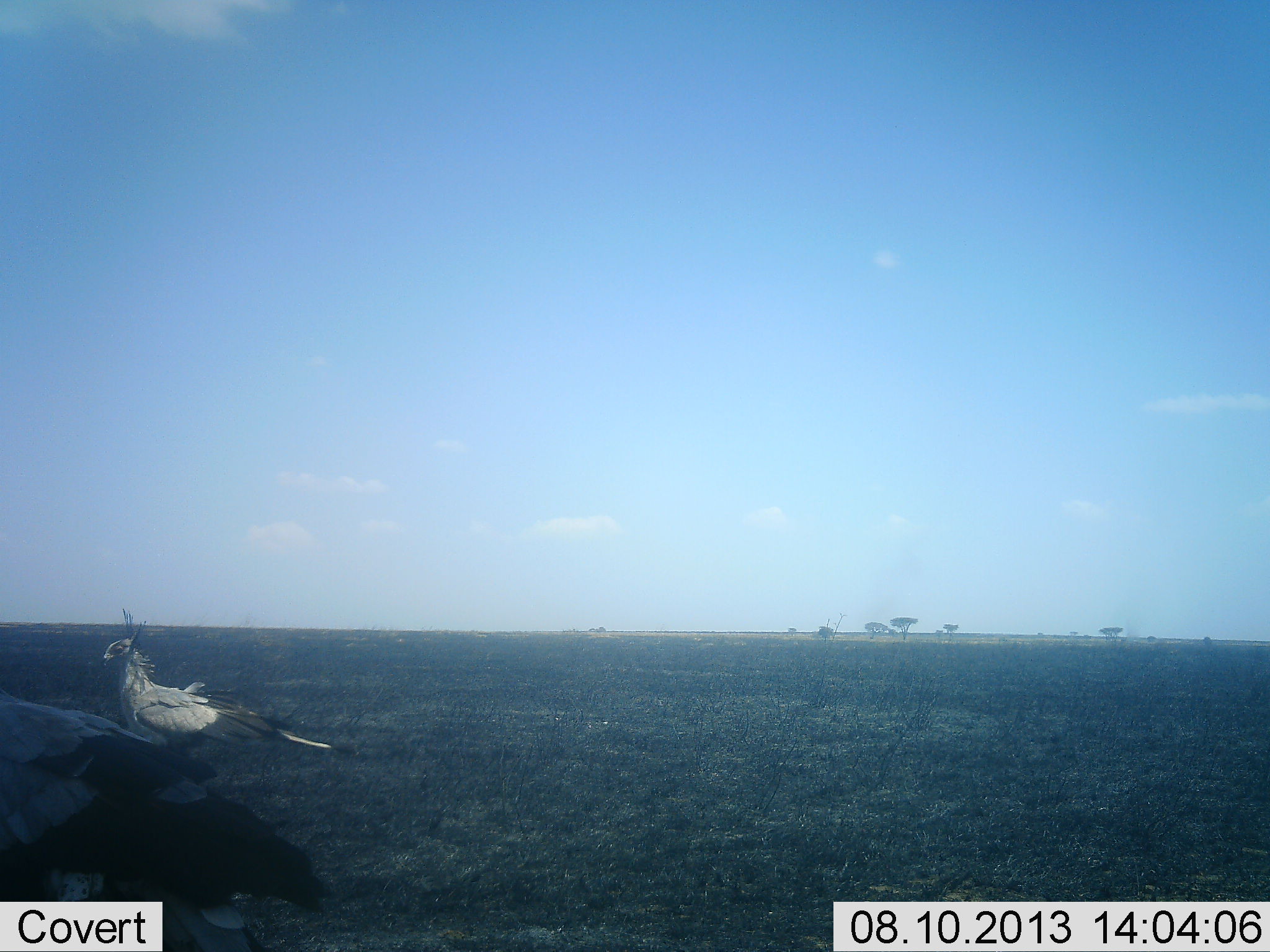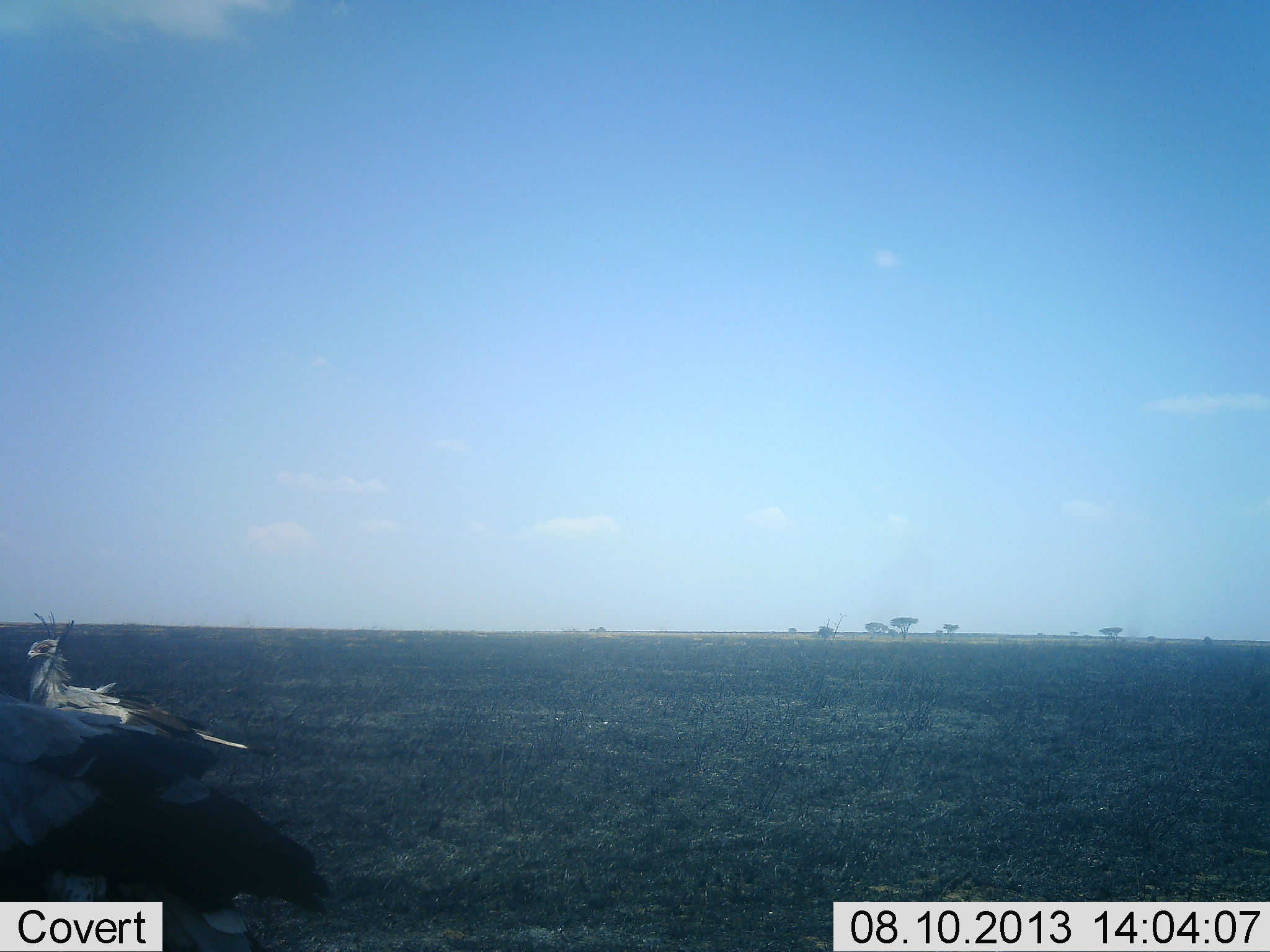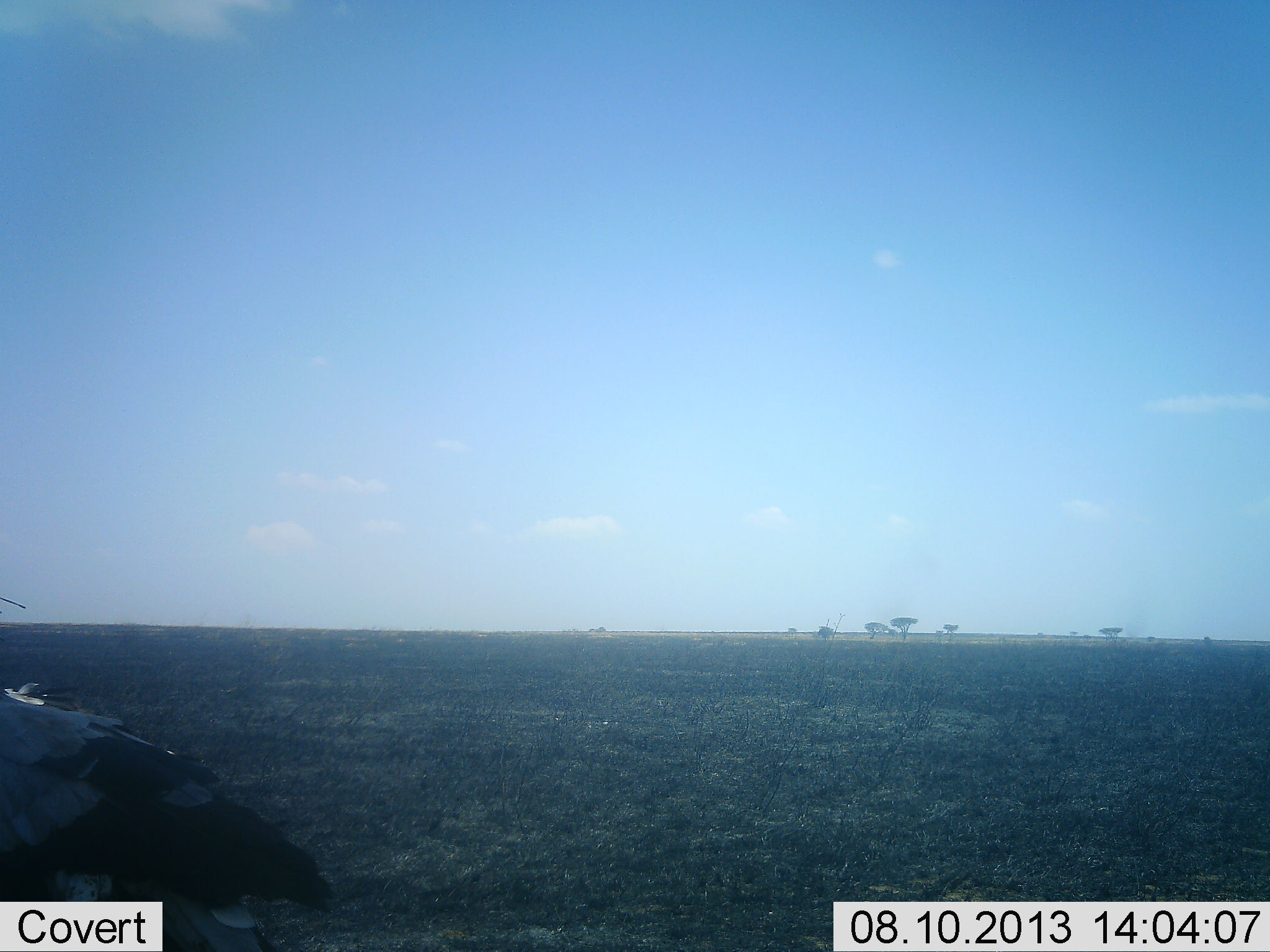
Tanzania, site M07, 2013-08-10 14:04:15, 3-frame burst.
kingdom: Animalia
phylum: Chordata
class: Aves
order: Accipitriformes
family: Sagittariidae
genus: Sagittarius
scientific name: Sagittarius serpentarius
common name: secretary bird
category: secretarybird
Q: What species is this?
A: Secretarybird (secretary bird) (Sagittarius serpentarius).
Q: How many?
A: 2.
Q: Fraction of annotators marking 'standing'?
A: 50%.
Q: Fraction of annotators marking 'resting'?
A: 0%.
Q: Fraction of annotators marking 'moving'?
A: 100%.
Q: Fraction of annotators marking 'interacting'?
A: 0%.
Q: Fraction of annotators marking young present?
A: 0%.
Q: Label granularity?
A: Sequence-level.